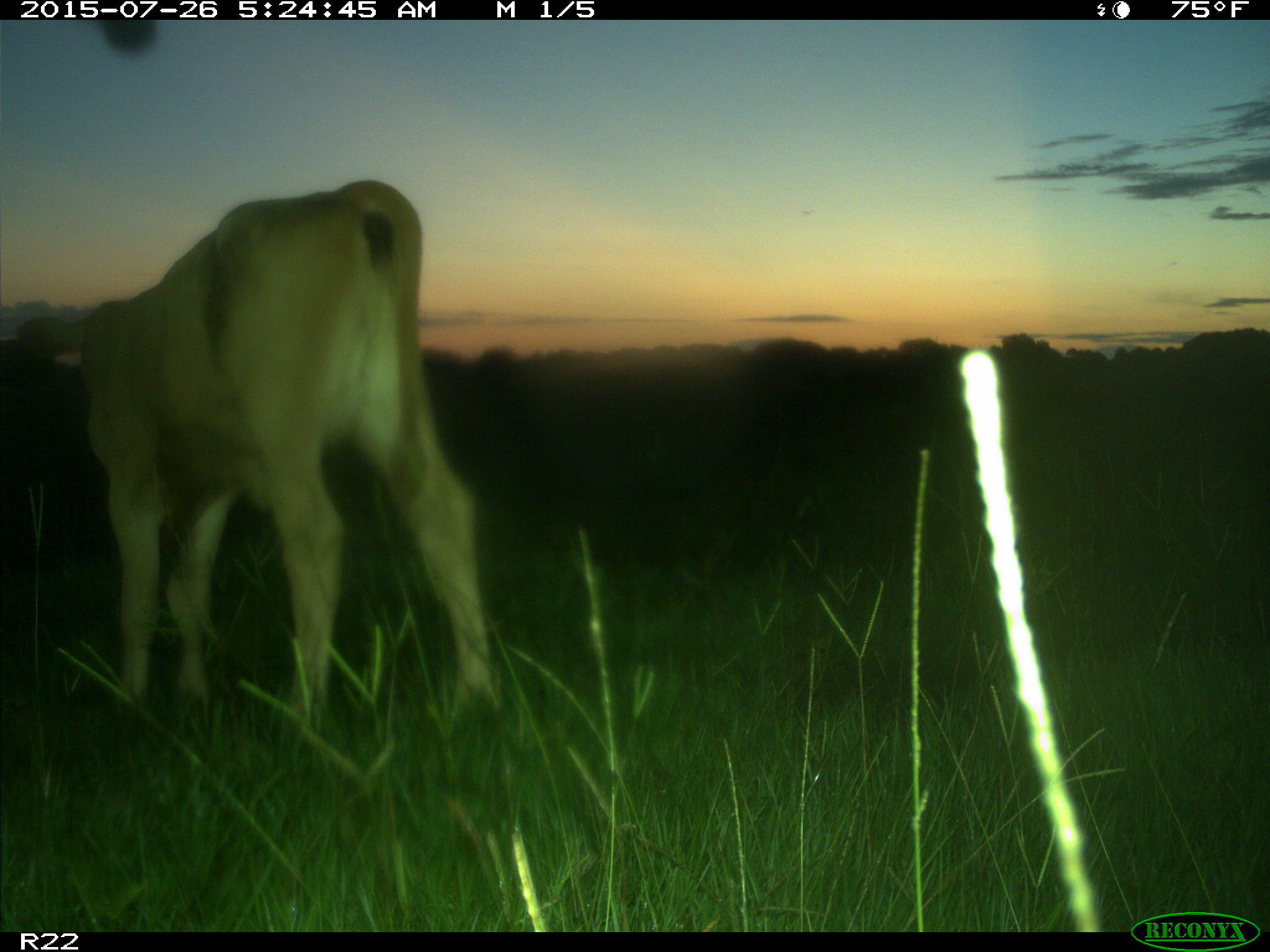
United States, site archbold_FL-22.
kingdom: Animalia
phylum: Chordata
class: Mammalia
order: Artiodactyla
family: Bovidae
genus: Bos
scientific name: Bos taurus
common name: domestic cow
Bos taurus (domestic cow).